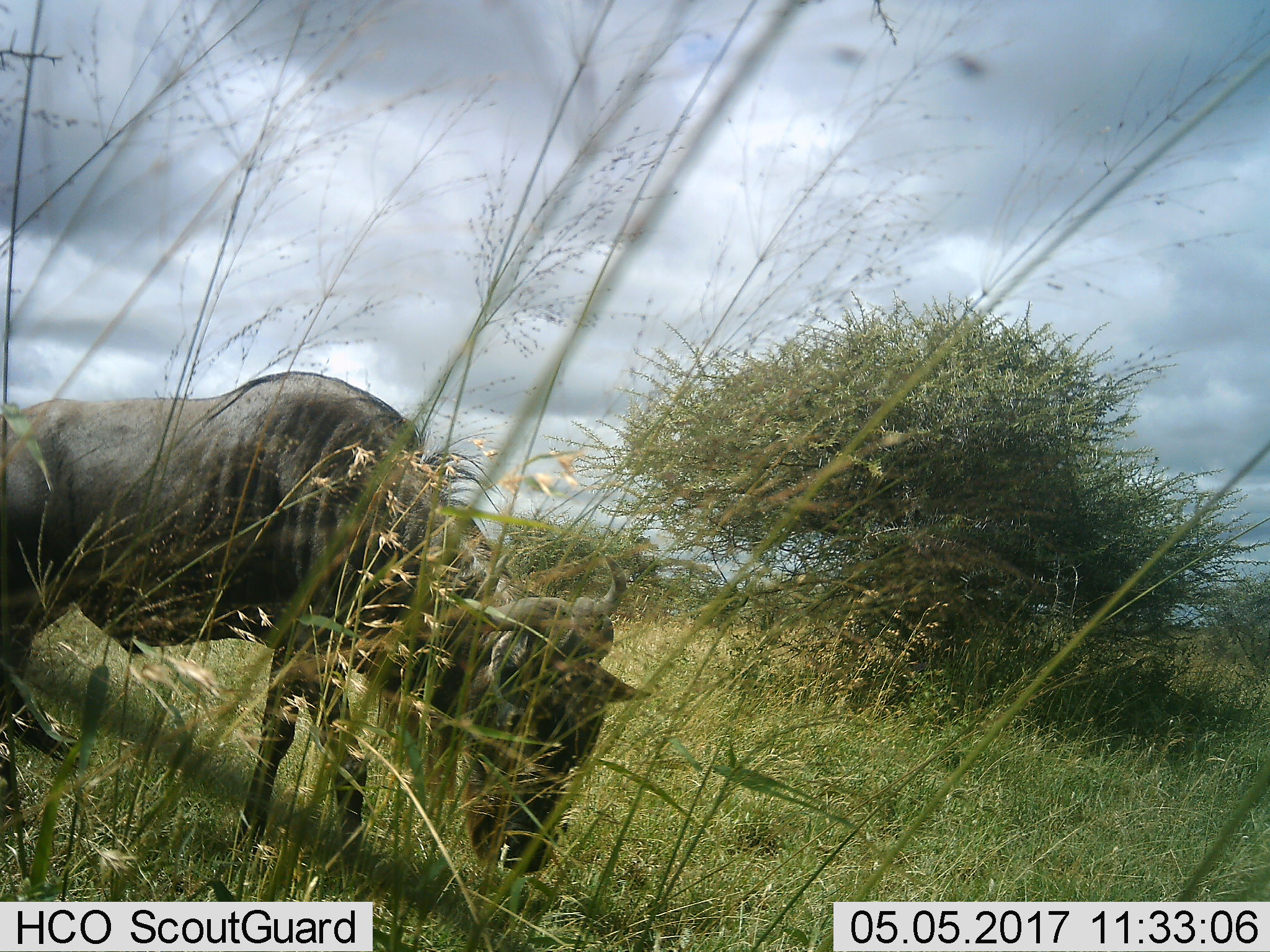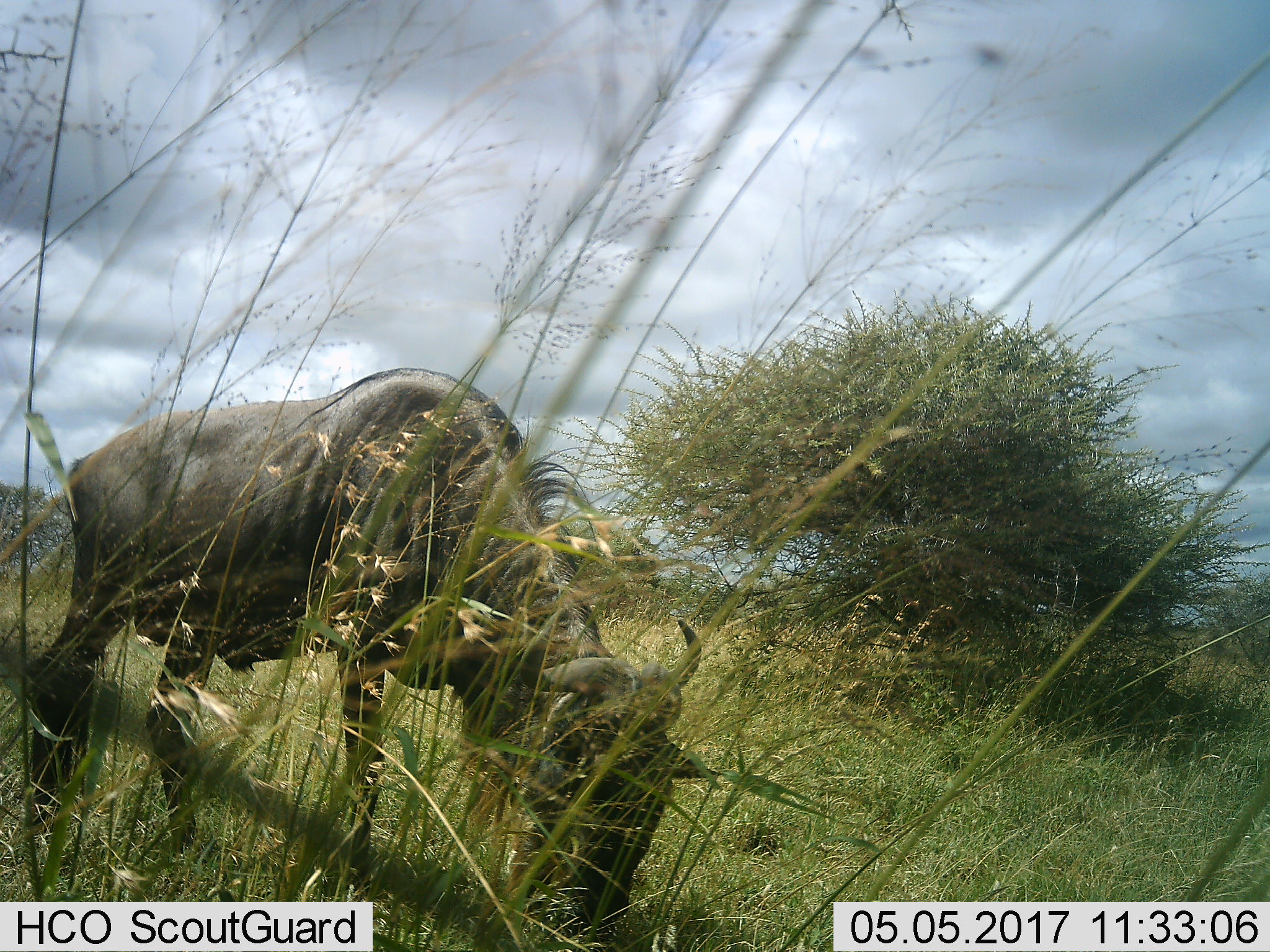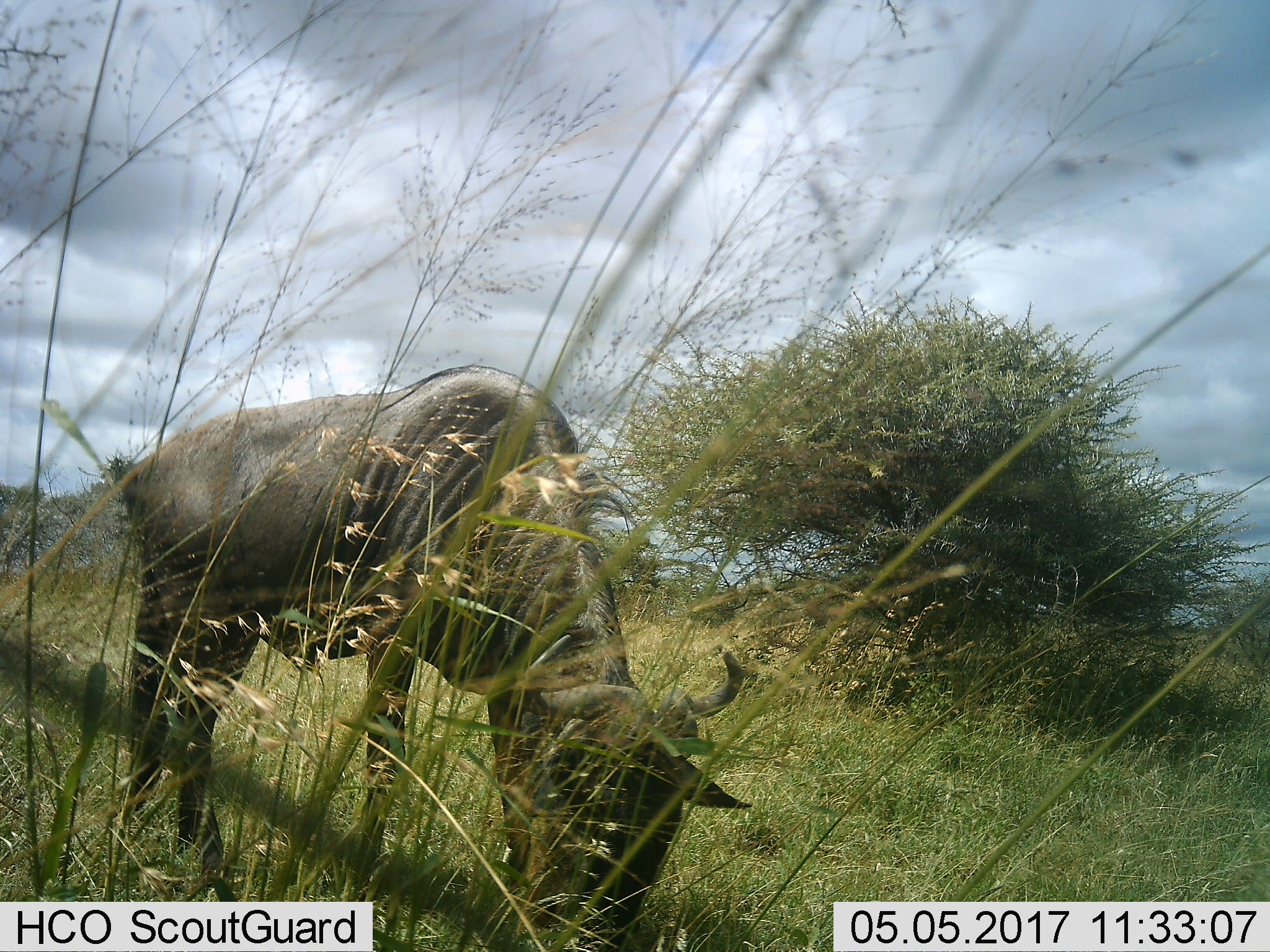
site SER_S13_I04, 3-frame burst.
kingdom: Animalia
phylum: Chordata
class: Mammalia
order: Artiodactyla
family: Bovidae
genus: Connochaetes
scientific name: Connochaetes taurinus taurinus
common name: blue wildebeest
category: wildebeestblue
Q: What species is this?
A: Wildebeestblue (blue wildebeest) (Connochaetes taurinus taurinus).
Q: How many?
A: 1.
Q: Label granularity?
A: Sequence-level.